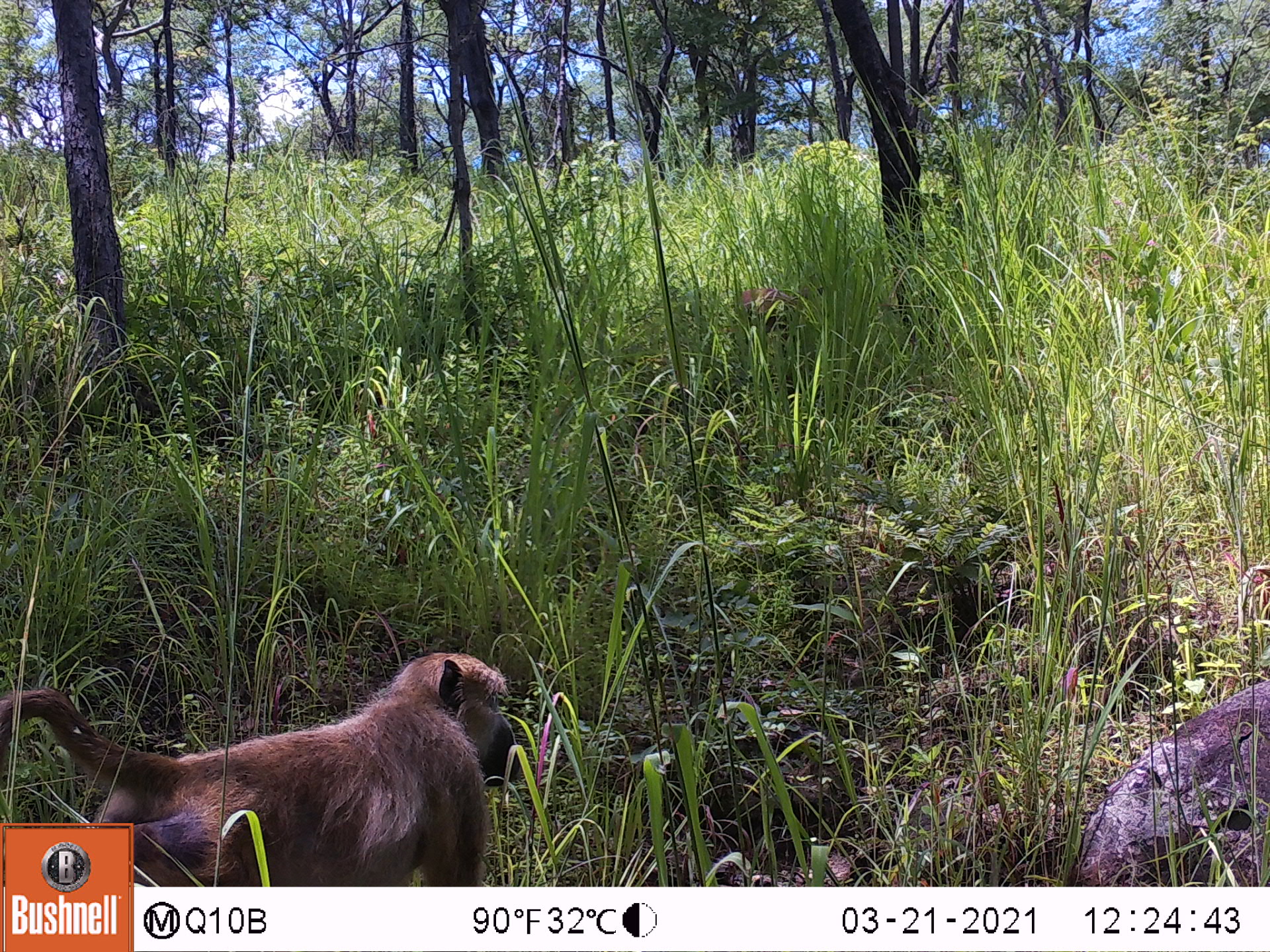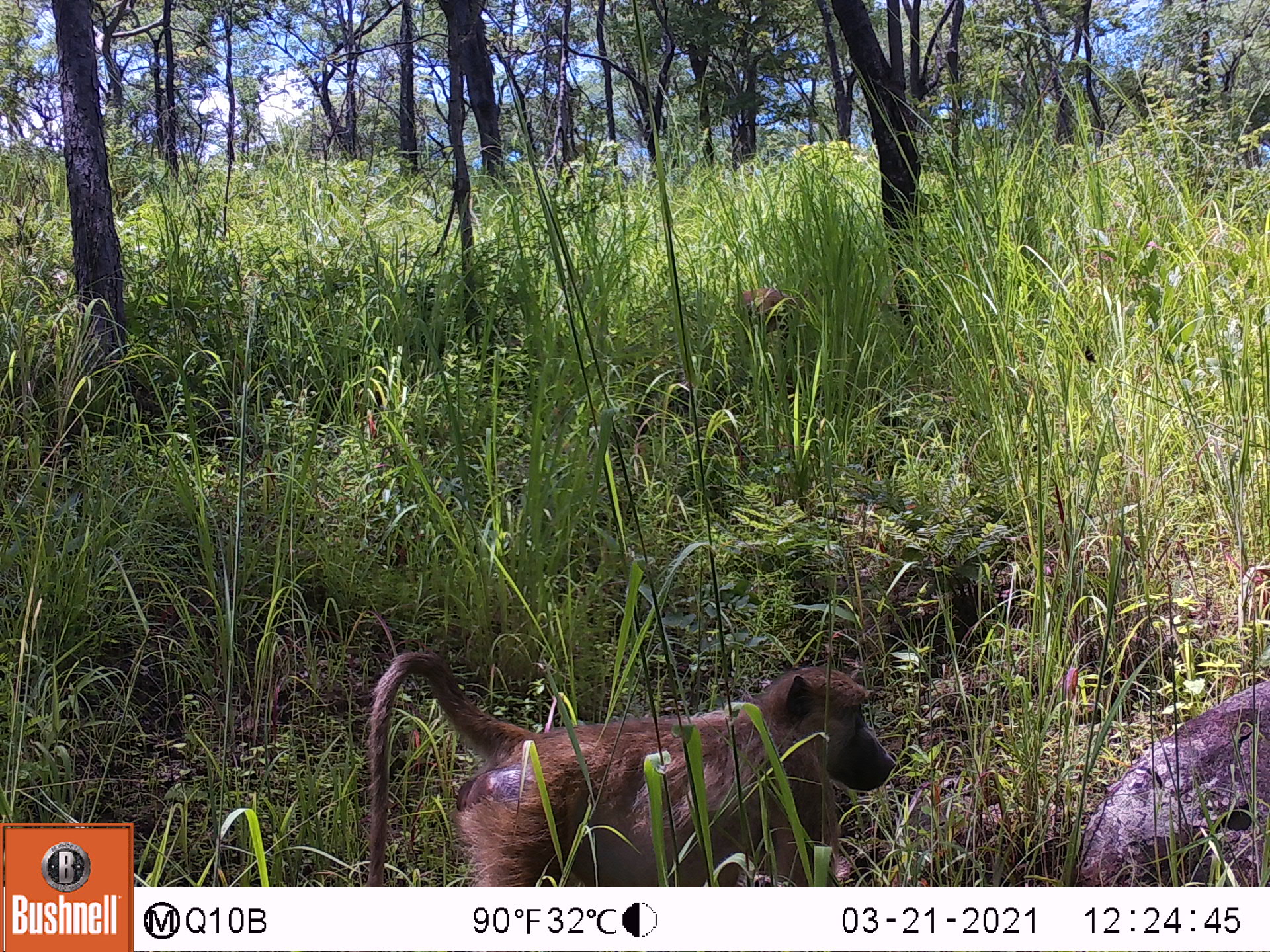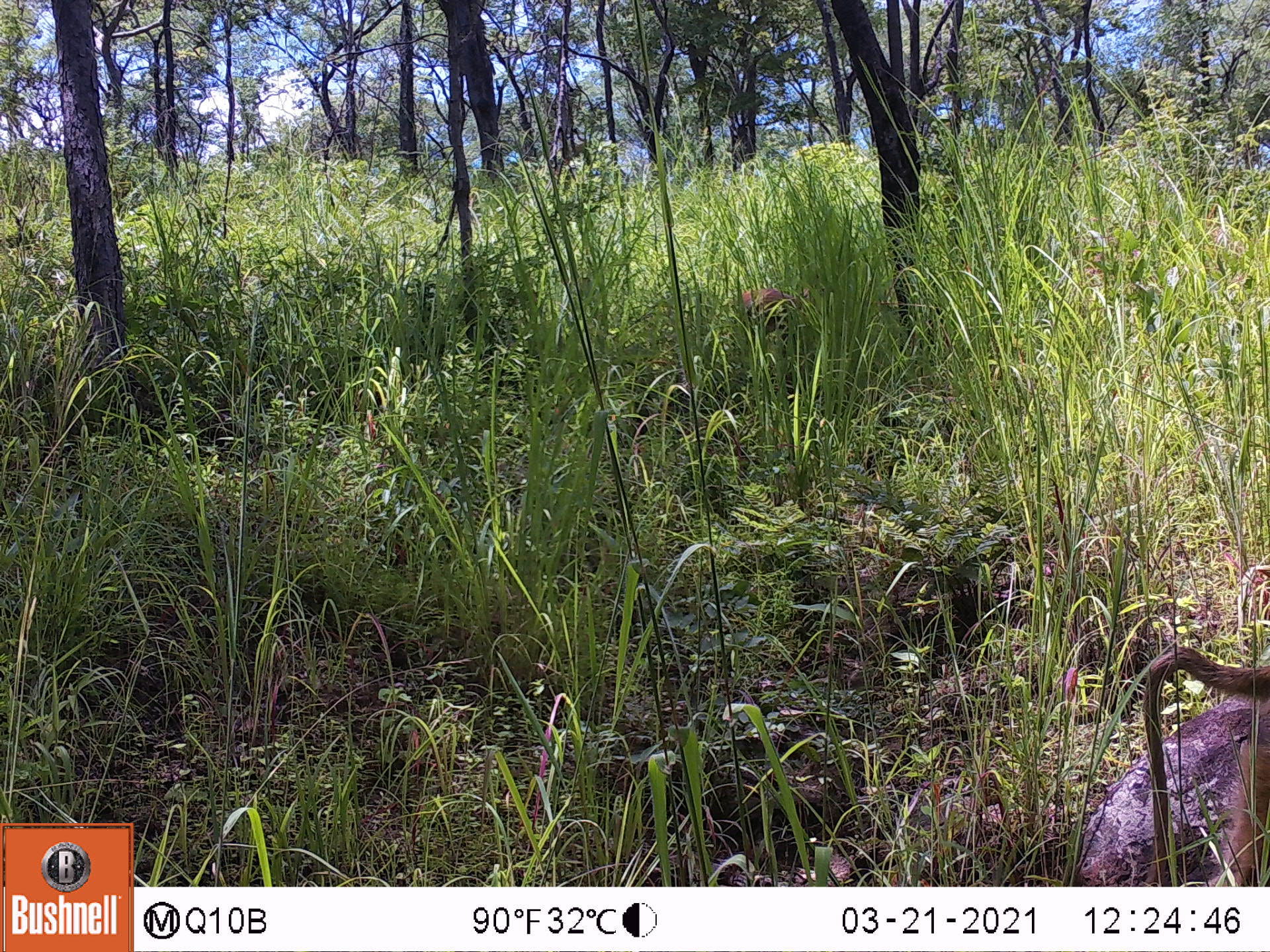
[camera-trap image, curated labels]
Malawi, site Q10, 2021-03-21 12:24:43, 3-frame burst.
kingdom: Animalia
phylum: Chordata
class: Mammalia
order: Primates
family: Cercopithecidae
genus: Papio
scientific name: Papio cynocephalus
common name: yellow baboon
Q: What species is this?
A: Yellow baboon (Papio cynocephalus).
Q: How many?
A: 1.